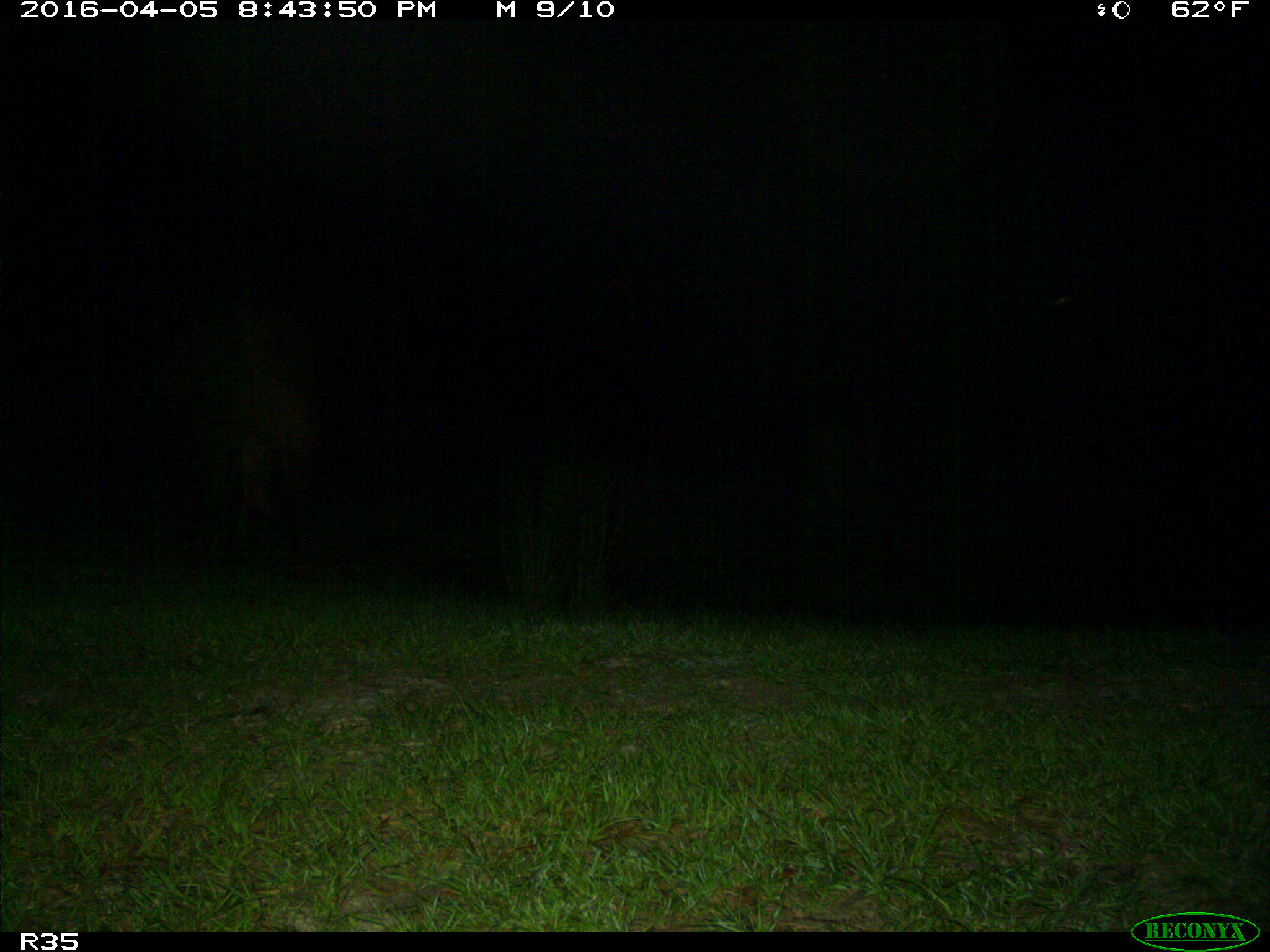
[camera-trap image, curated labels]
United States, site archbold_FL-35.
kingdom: Animalia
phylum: Chordata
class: Mammalia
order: Artiodactyla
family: Bovidae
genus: Bos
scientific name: Bos taurus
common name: domestic cow